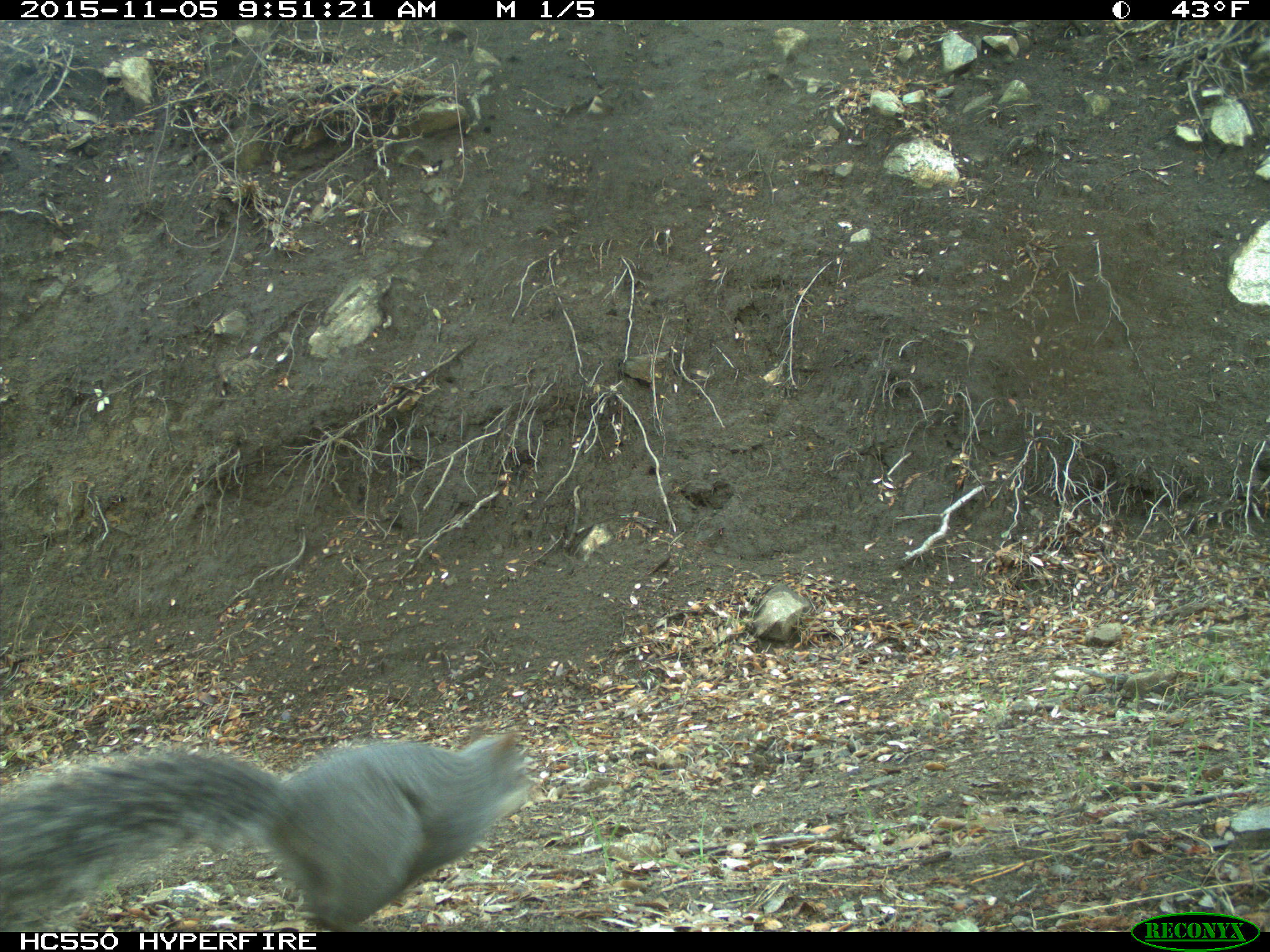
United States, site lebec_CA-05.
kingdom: Animalia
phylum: Chordata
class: Mammalia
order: Rodentia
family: Sciuridae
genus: Sciurus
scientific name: Sciurus carolinensis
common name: eastern gray squirrel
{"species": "Sciurus carolinensis (eastern gray squirrel)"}